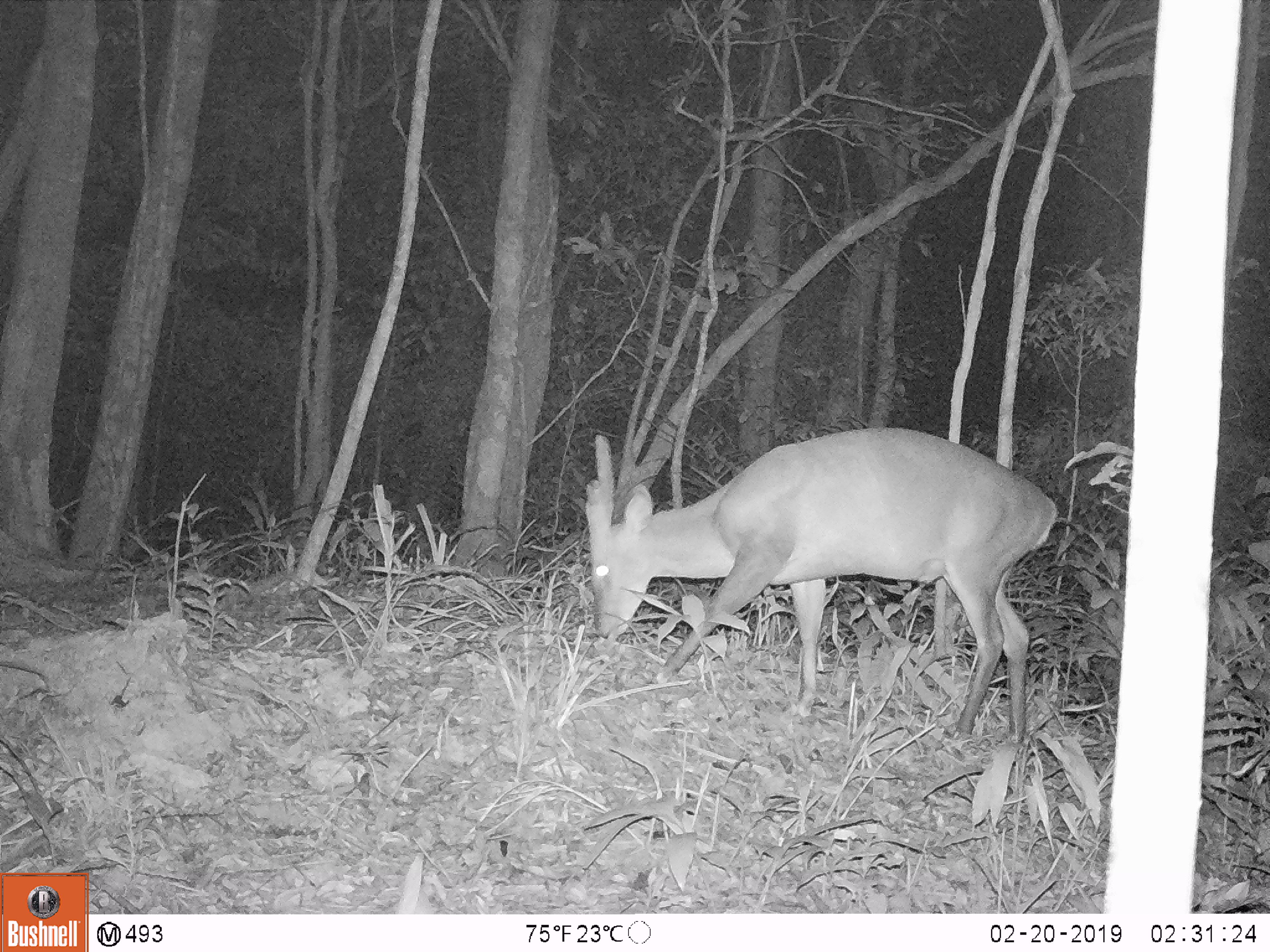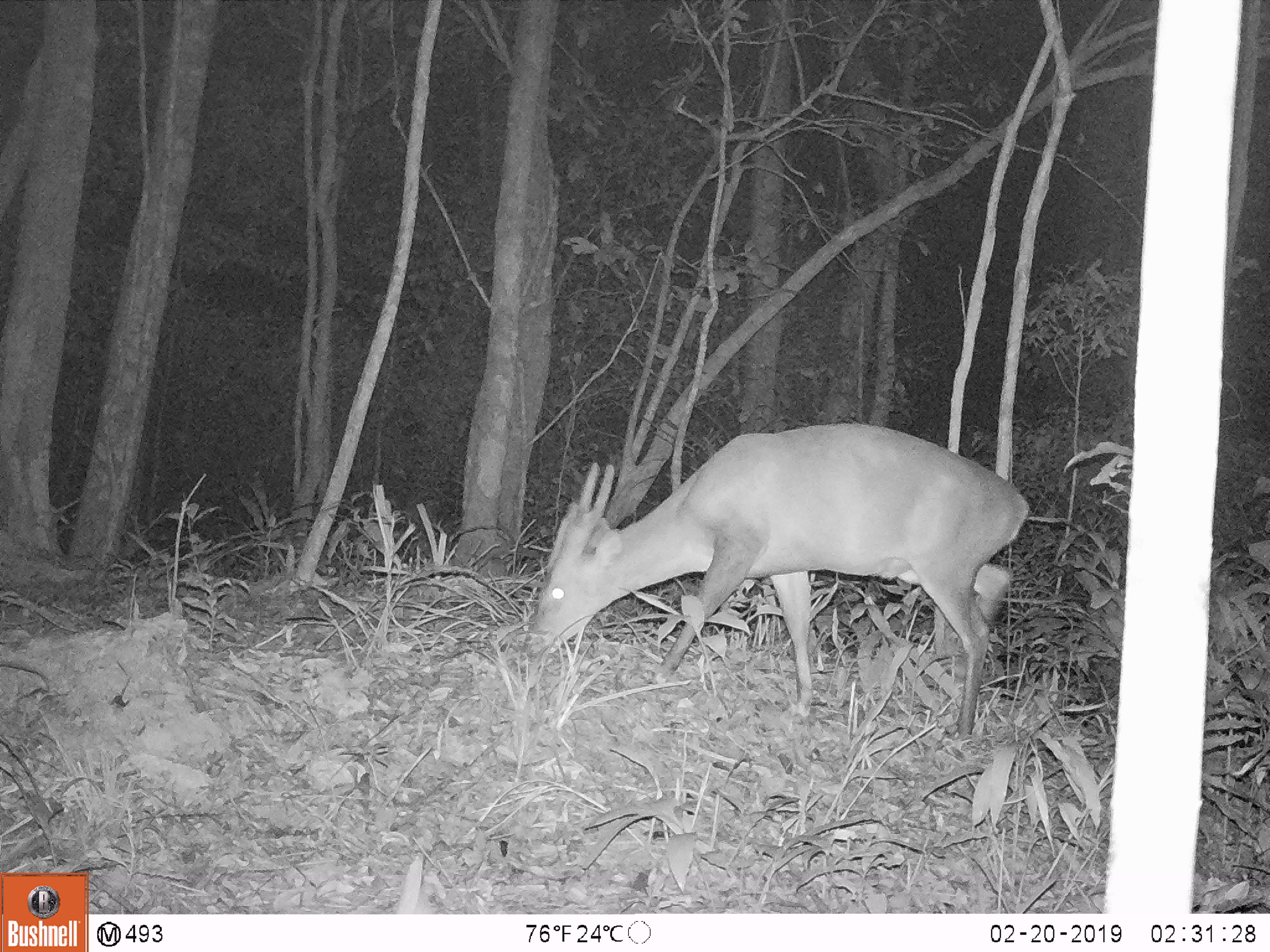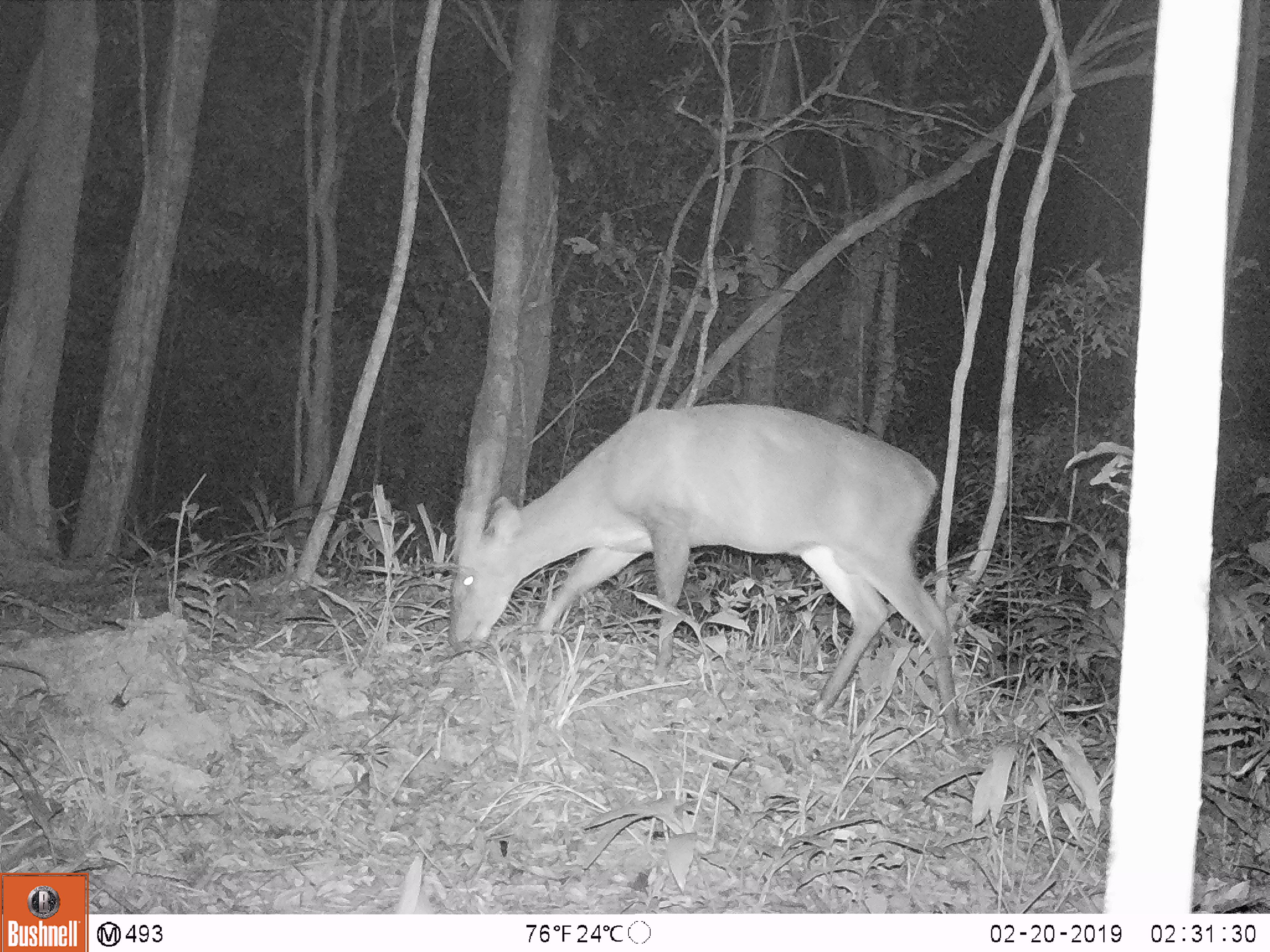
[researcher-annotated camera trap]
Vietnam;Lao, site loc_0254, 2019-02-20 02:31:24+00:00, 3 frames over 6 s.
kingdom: Animalia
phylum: Chordata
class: Mammalia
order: Artiodactyla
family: Cervidae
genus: Muntiacus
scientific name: Muntiacus vuquangensis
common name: large-antlered muntjac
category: large antlered muntjac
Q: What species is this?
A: Large antlered muntjac (large-antlered muntjac) (Muntiacus vuquangensis).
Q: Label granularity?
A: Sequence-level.